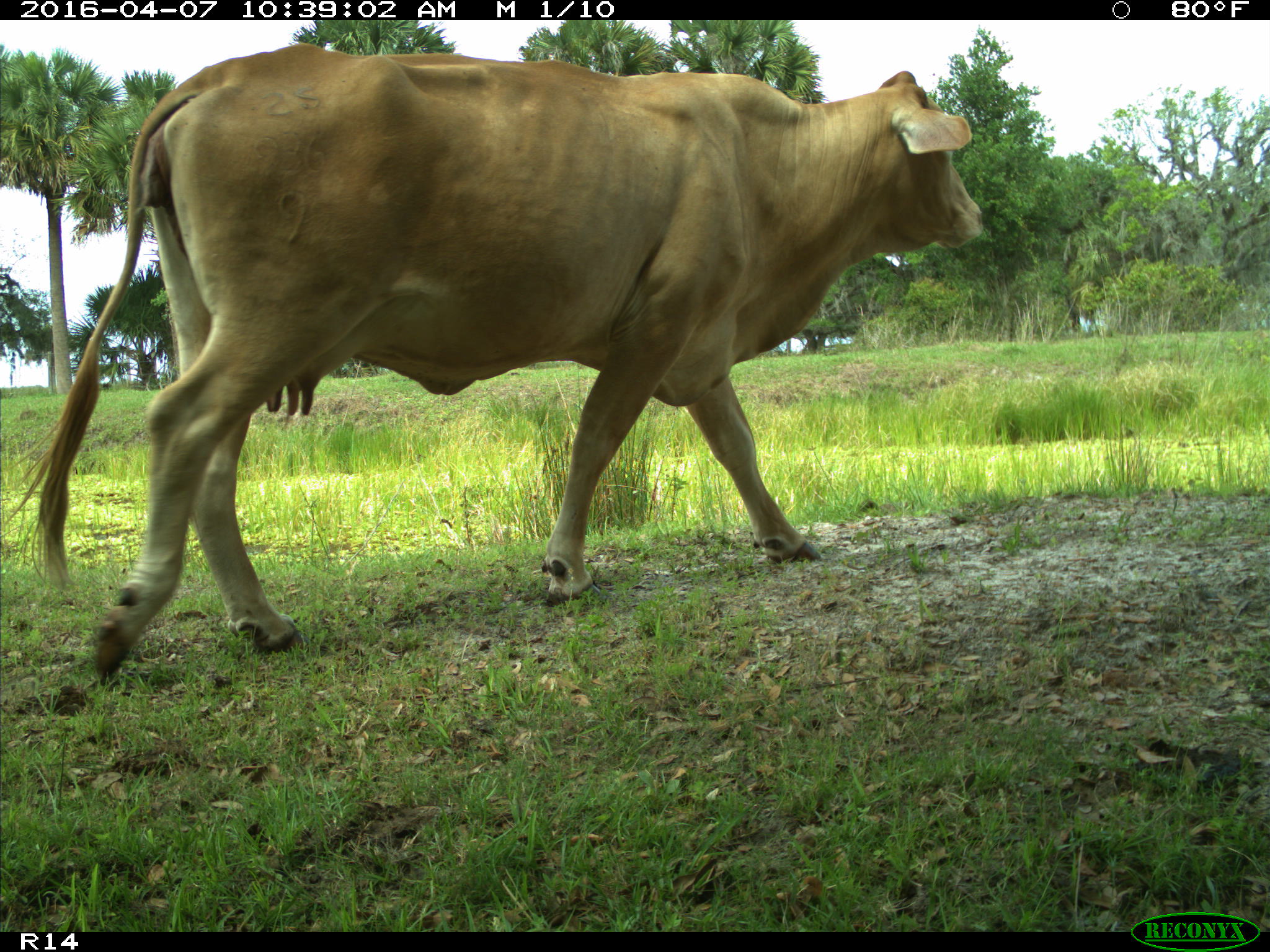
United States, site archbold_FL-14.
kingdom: Animalia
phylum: Chordata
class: Mammalia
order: Artiodactyla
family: Bovidae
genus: Bos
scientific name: Bos taurus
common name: domestic cow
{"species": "Bos taurus (domestic cow)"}